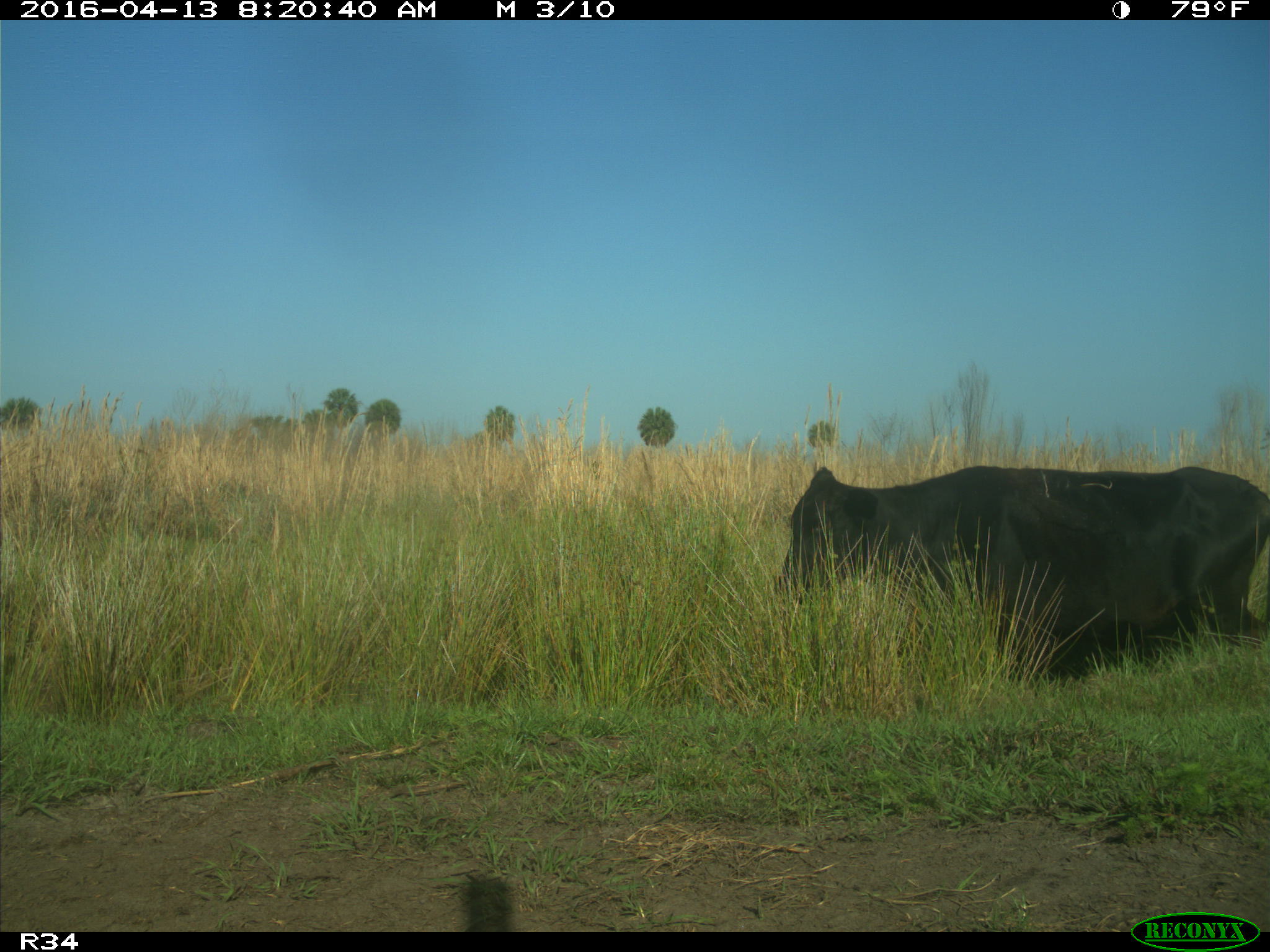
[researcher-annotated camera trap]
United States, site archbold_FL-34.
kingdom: Animalia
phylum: Chordata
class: Mammalia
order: Artiodactyla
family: Bovidae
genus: Bos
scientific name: Bos taurus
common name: domestic cow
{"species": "Bos taurus (domestic cow)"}